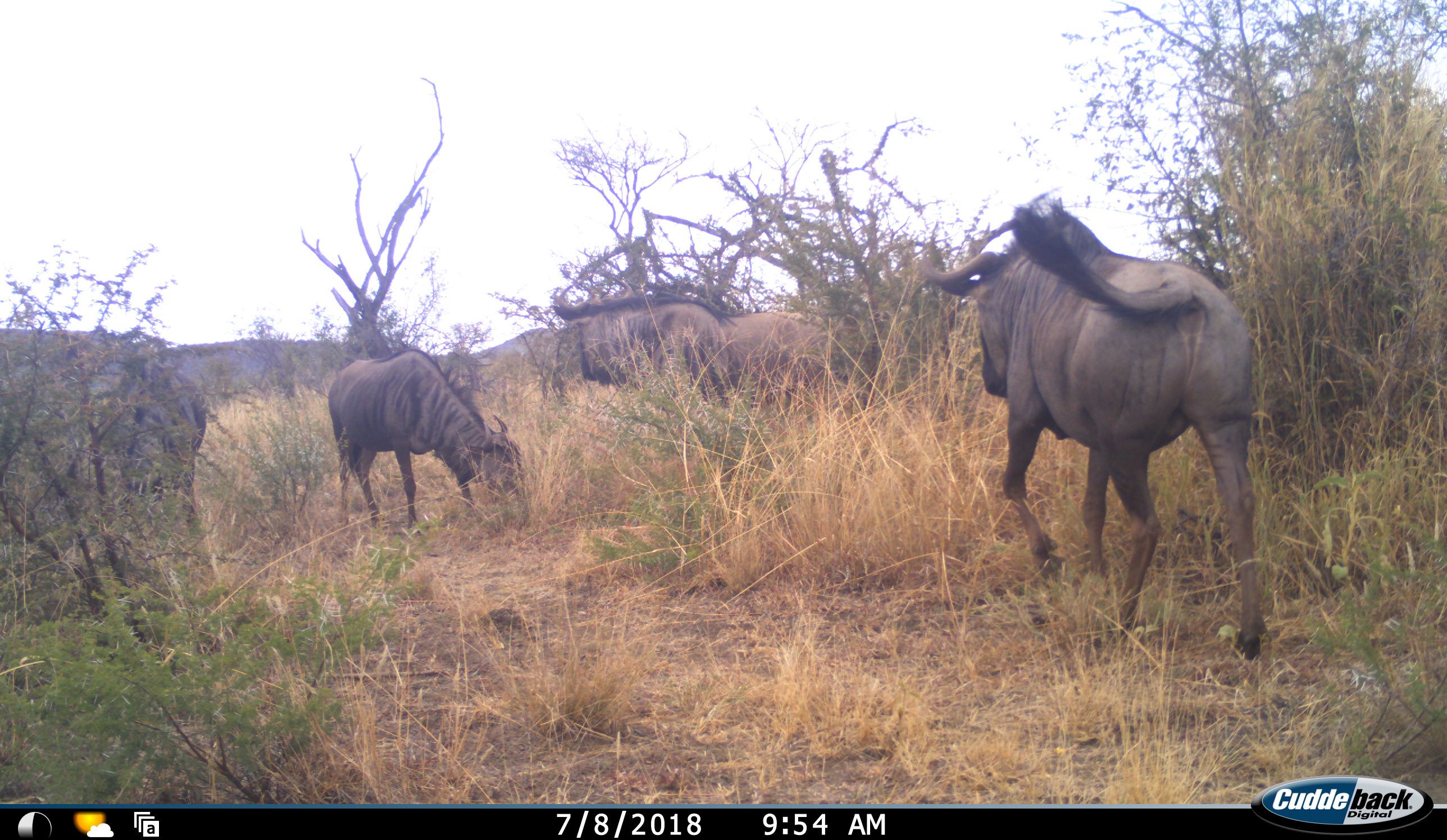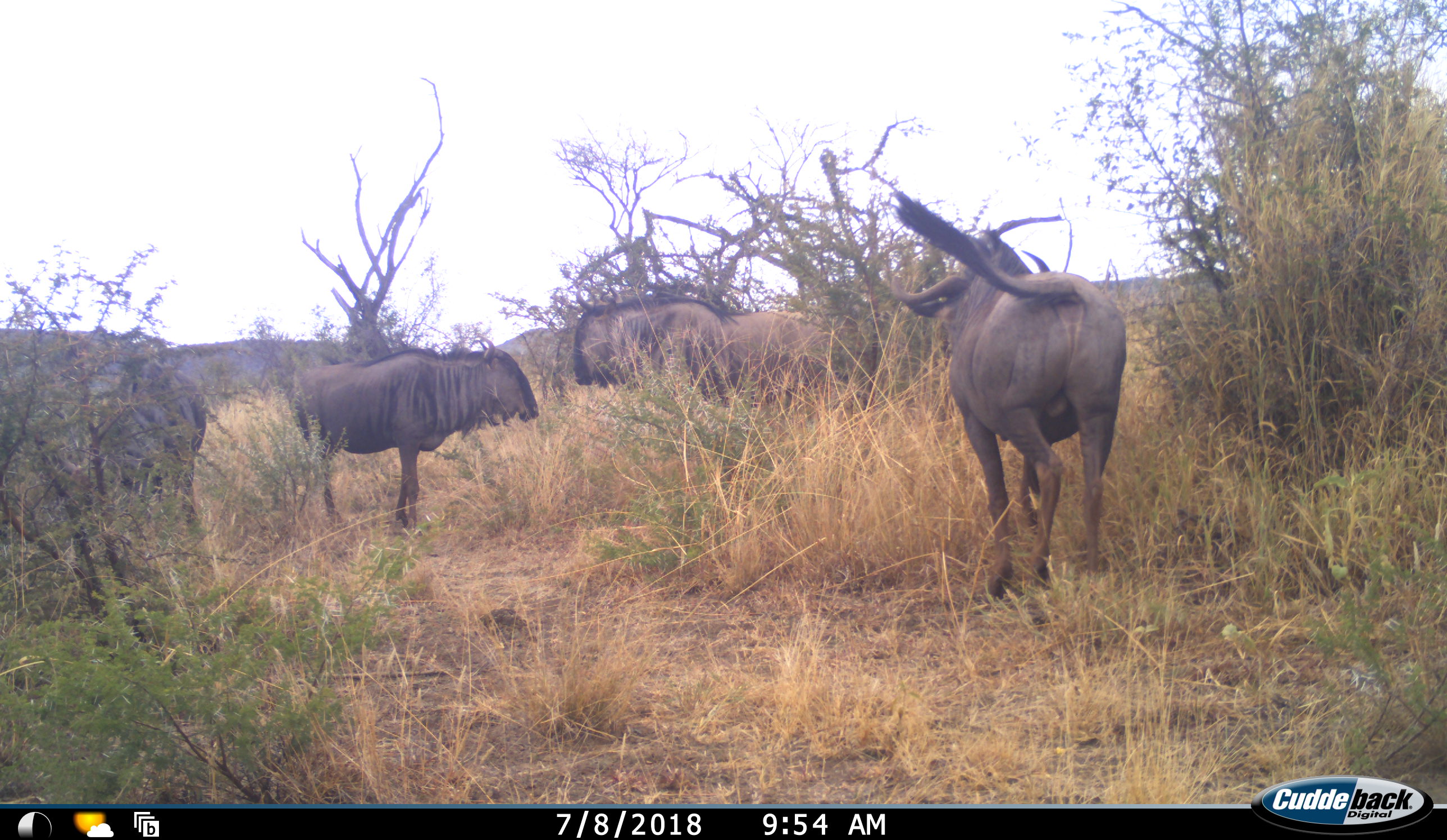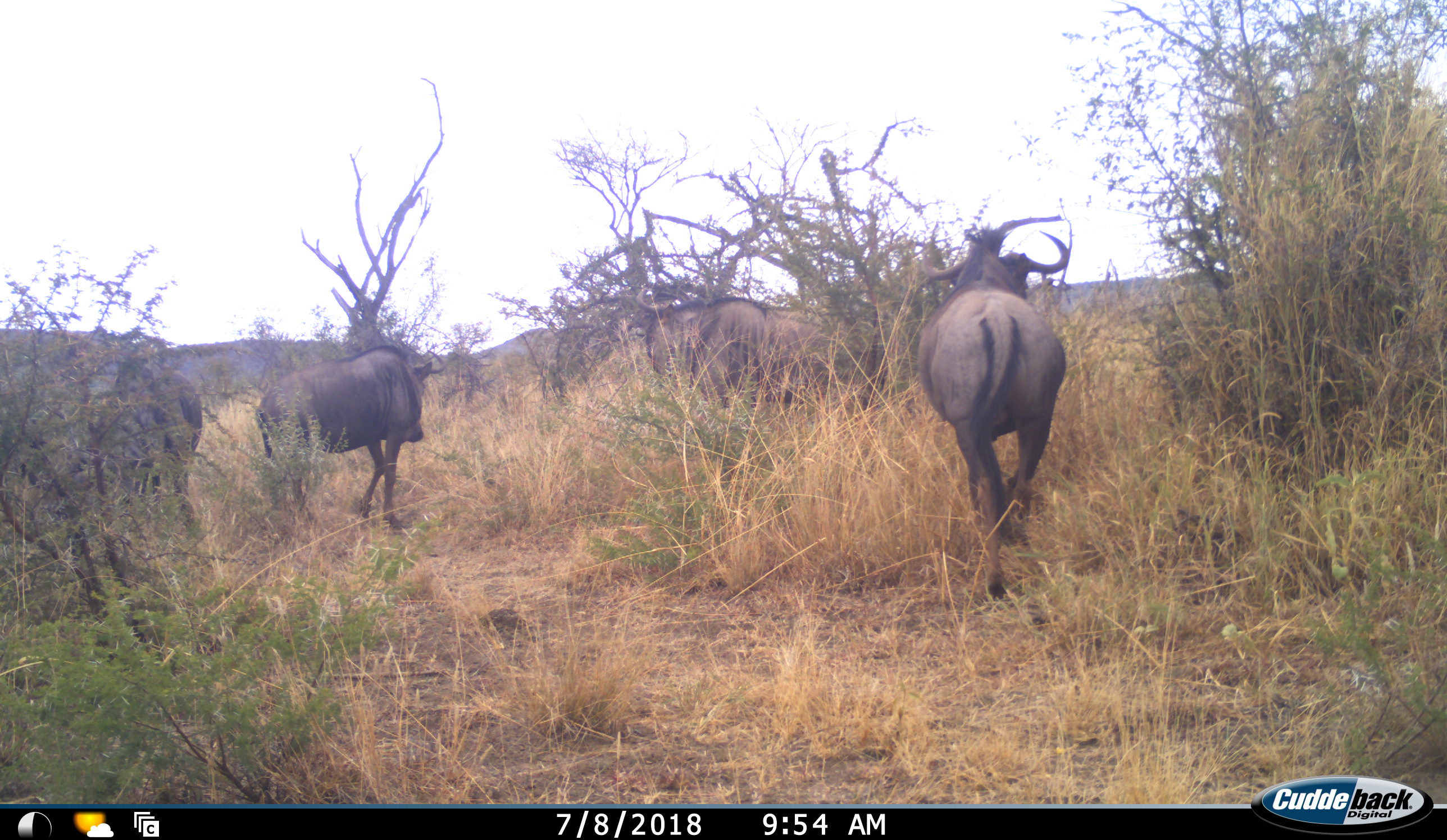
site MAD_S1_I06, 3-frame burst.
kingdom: Animalia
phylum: Chordata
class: Mammalia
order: Artiodactyla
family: Bovidae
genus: Connochaetes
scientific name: Connochaetes taurinus taurinus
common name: blue wildebeest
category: wildebeestblue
Wildebeestblue (blue wildebeest) (Connochaetes taurinus taurinus), count 4. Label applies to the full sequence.